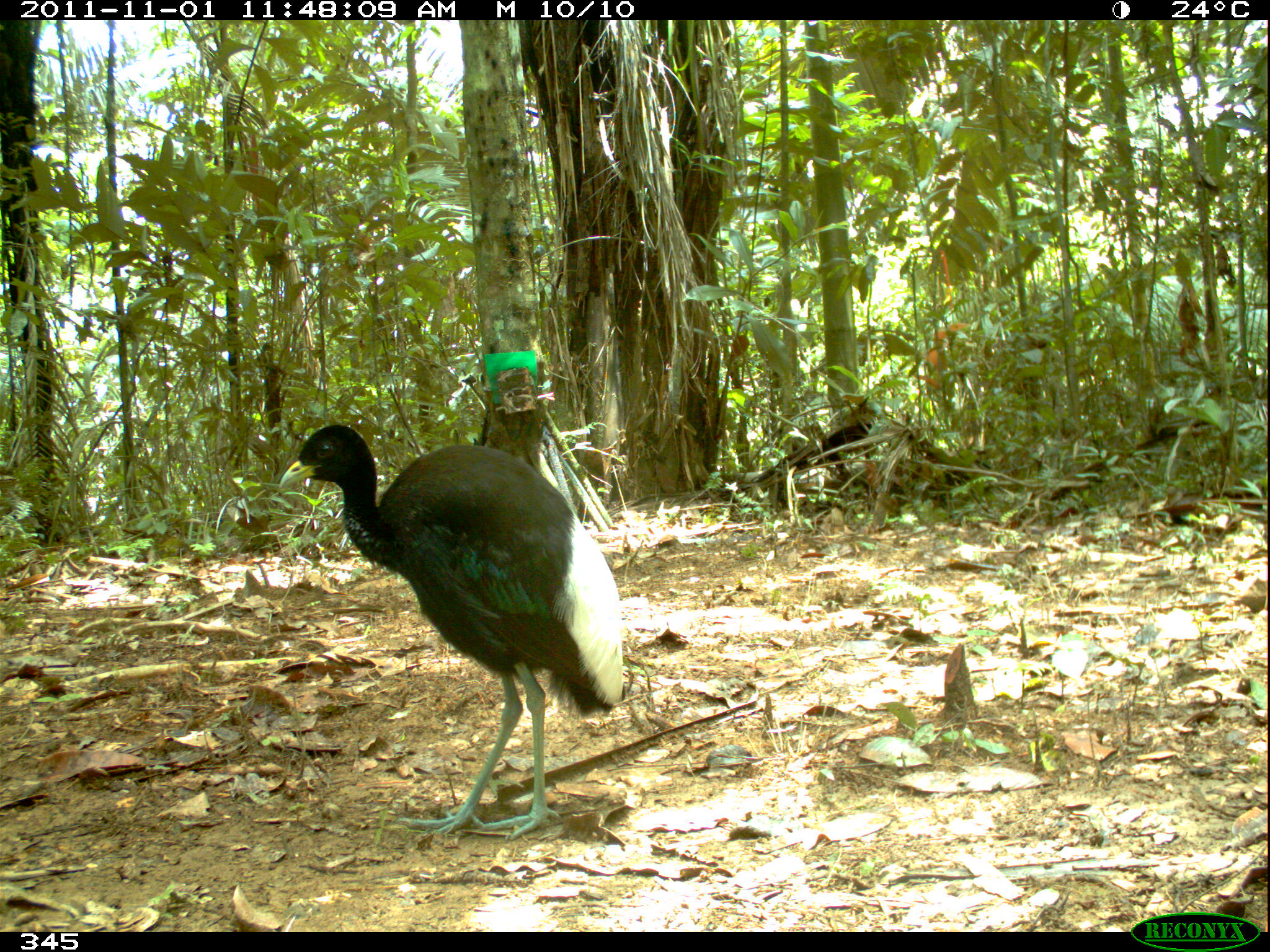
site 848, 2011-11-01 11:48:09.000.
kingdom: Animalia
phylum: Chordata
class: Aves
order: Gruiformes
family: Psophiidae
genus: Psophia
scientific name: Psophia leucoptera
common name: pale-winged trumpeter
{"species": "Psophia leucoptera (pale-winged trumpeter)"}